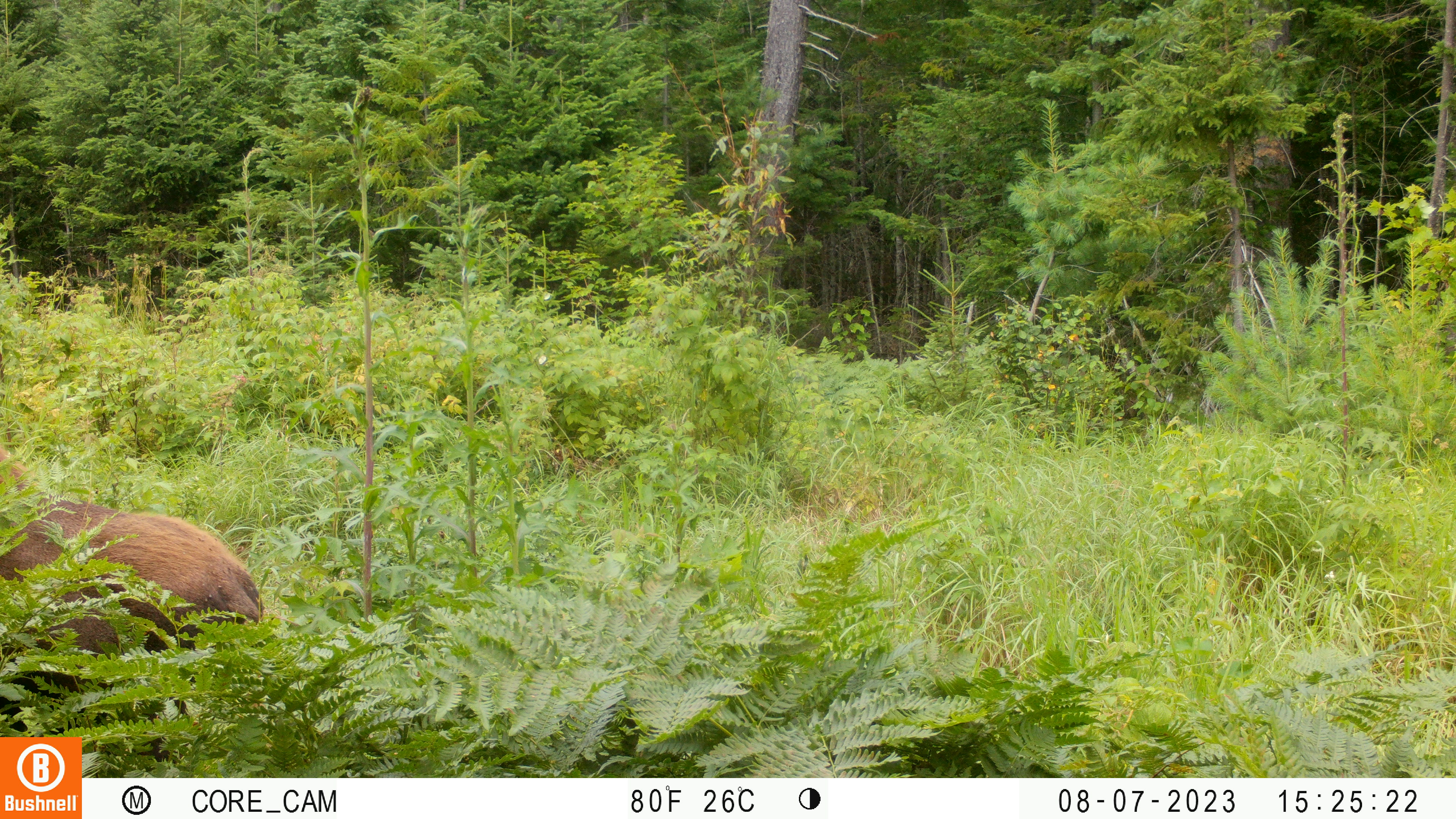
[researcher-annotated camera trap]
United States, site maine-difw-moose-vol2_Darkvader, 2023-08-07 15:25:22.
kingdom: Animalia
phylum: Chordata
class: Mammalia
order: Artiodactyla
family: Cervidae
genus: Alces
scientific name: Alces alces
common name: moose